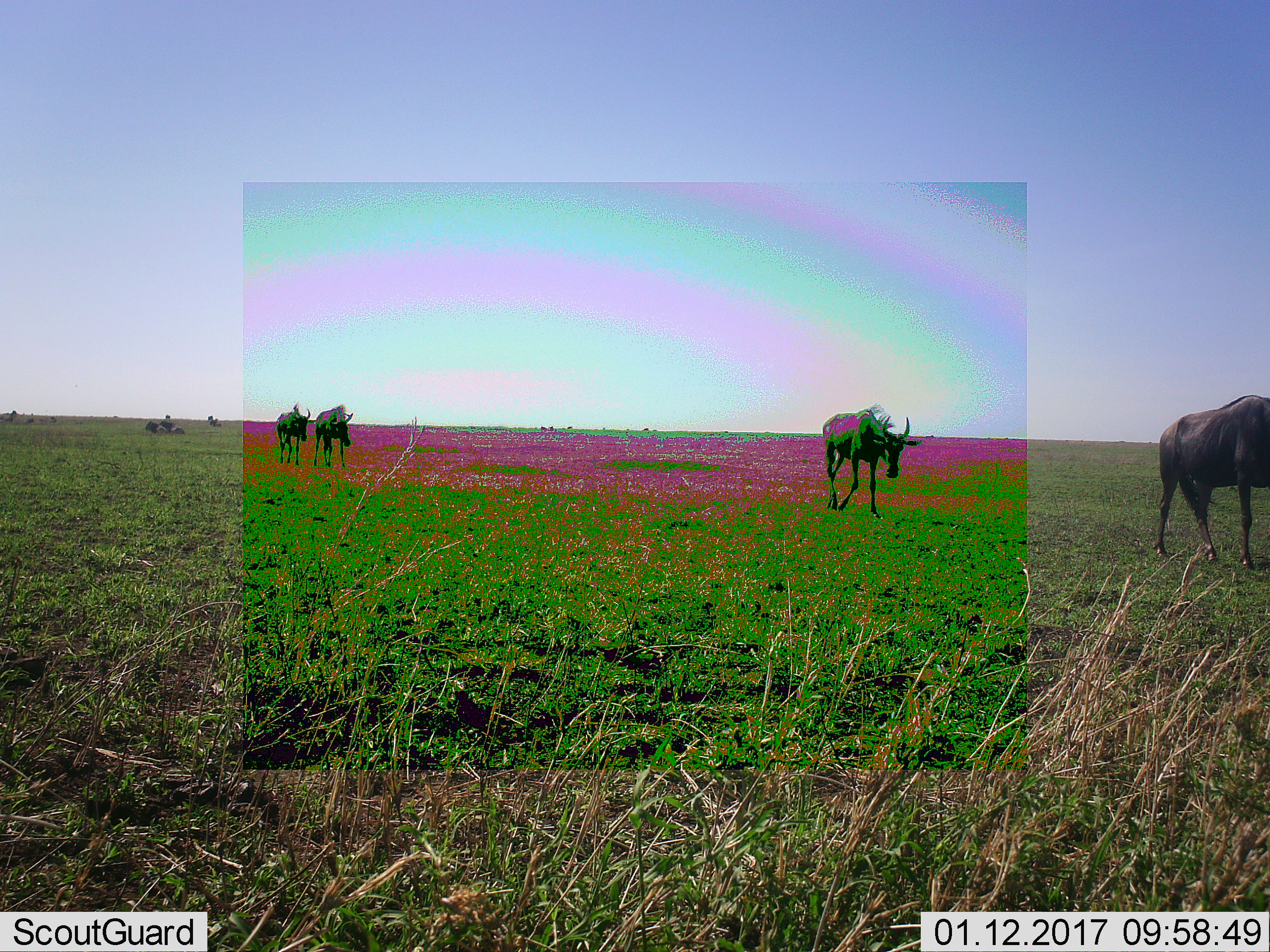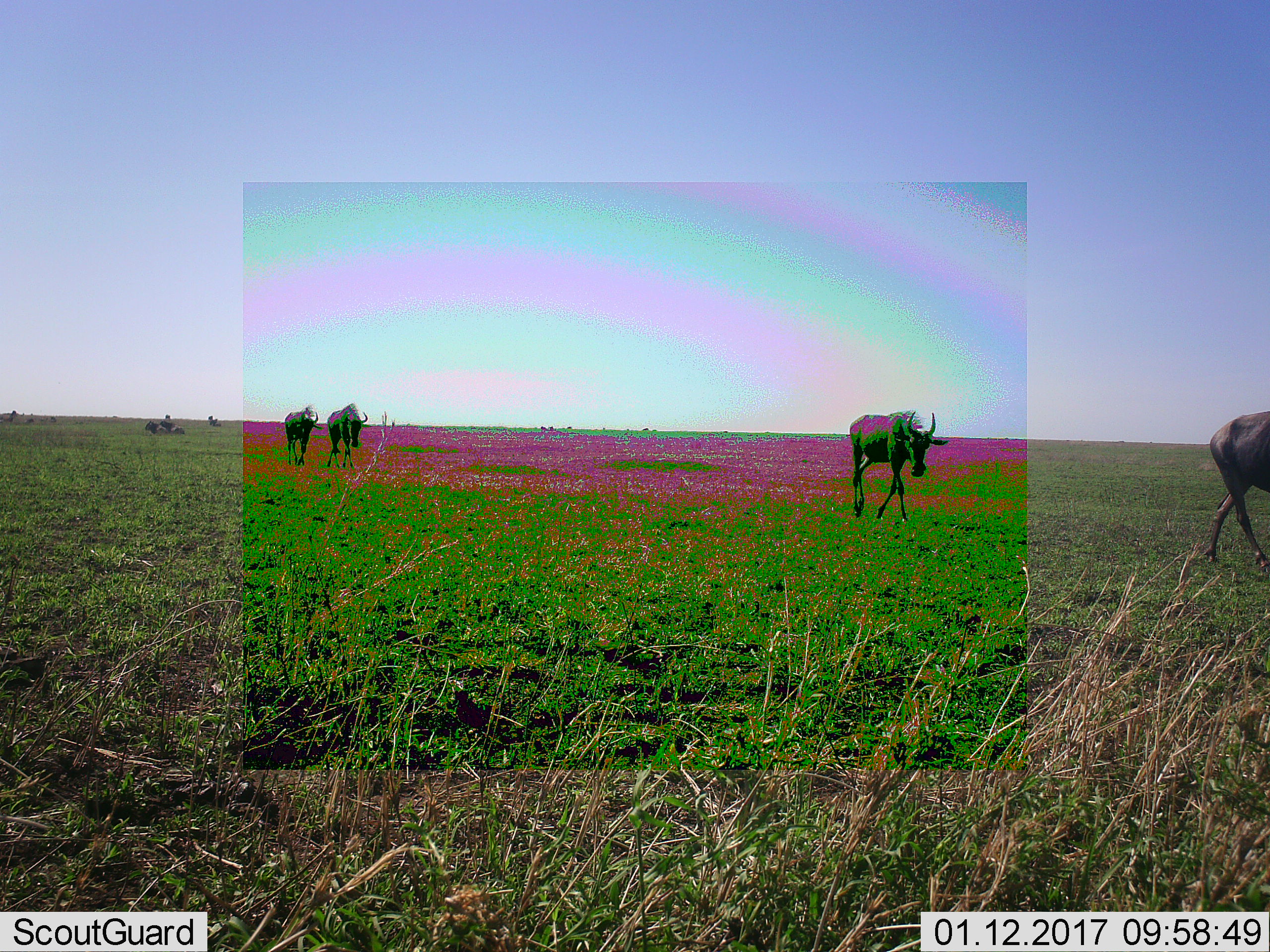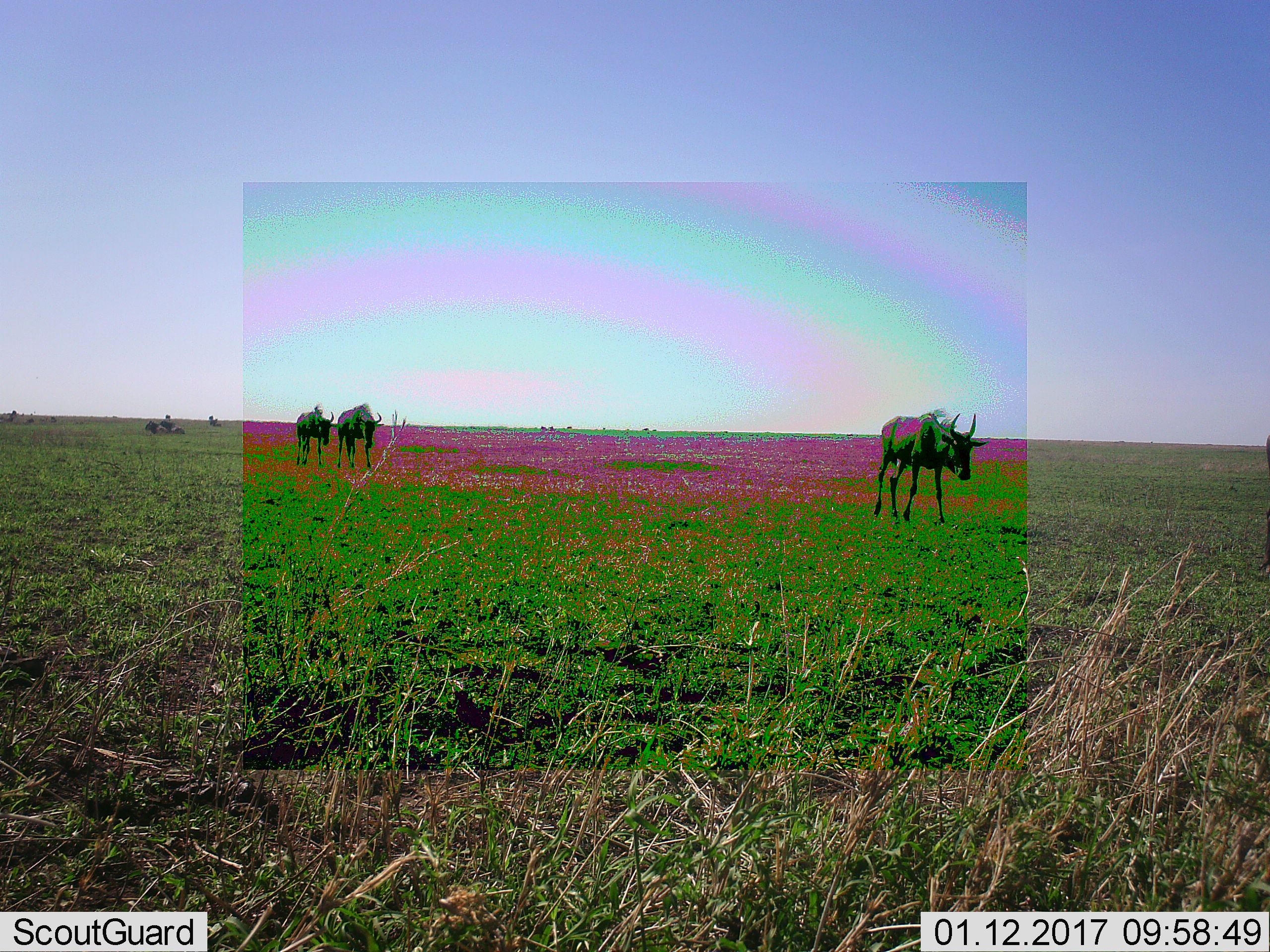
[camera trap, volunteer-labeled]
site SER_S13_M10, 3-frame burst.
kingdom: Animalia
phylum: Chordata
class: Mammalia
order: Artiodactyla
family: Bovidae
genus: Connochaetes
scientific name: Connochaetes taurinus taurinus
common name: blue wildebeest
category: wildebeestblue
Wildebeestblue (blue wildebeest) (Connochaetes taurinus taurinus), count 4. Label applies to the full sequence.